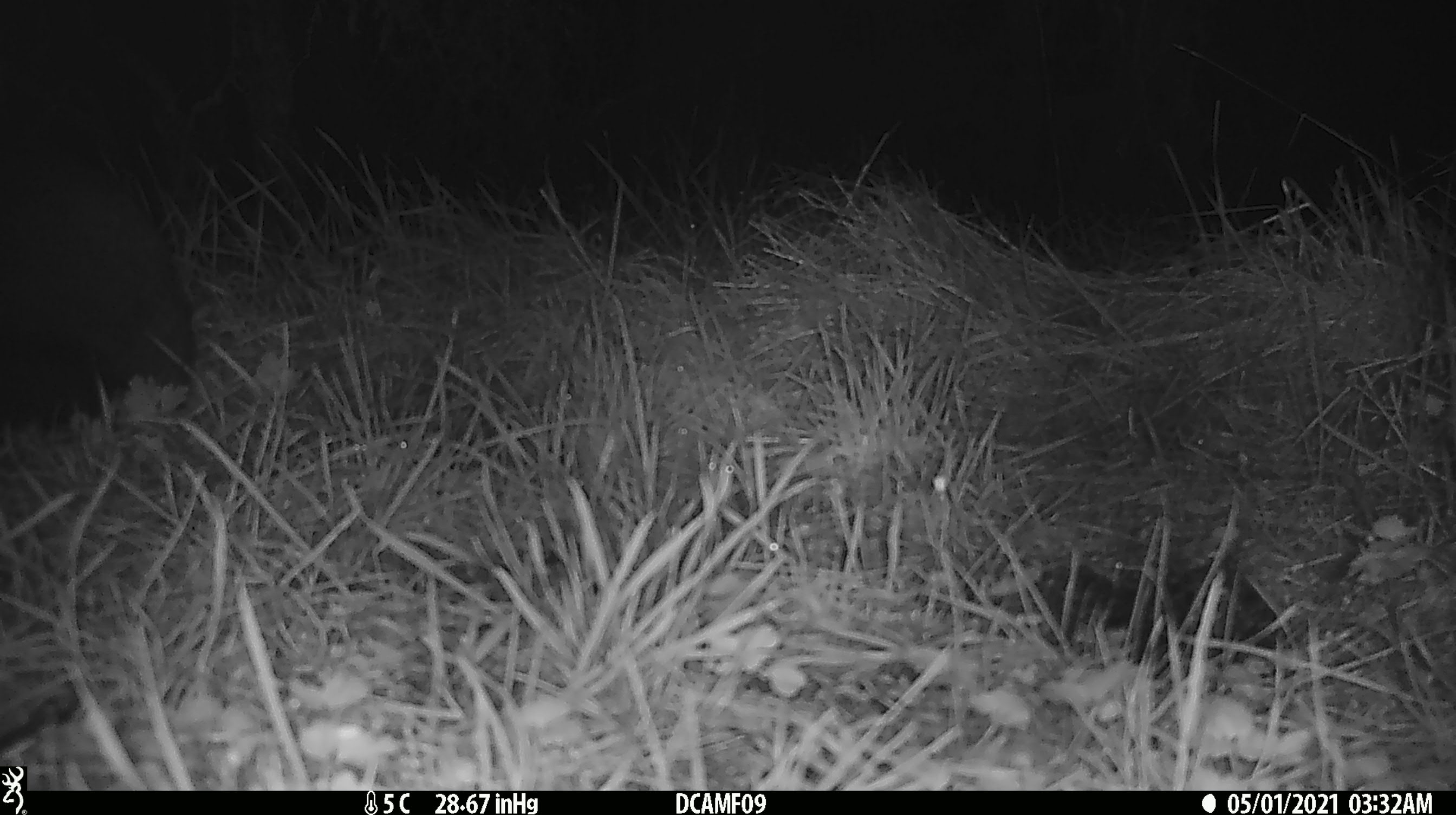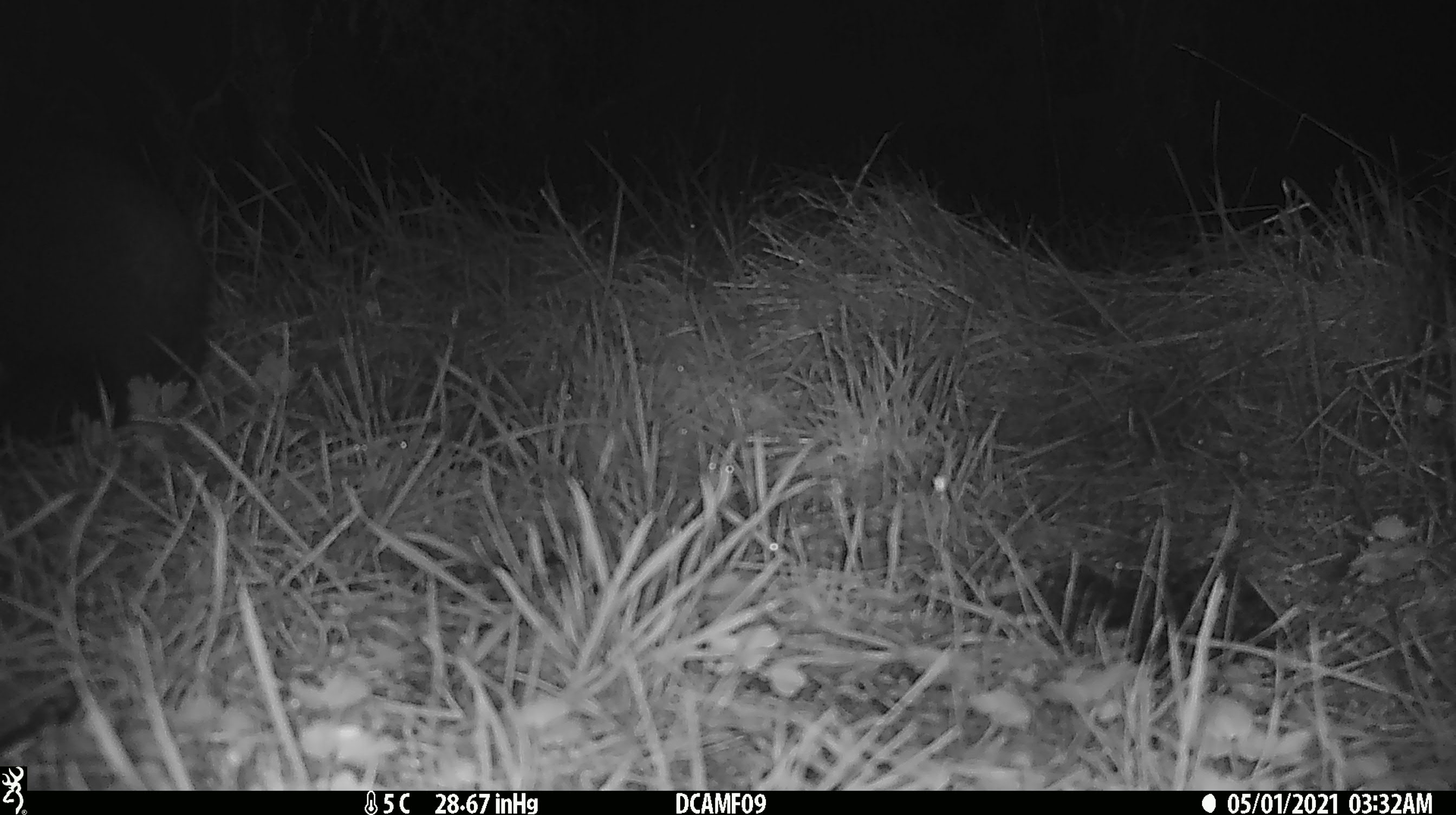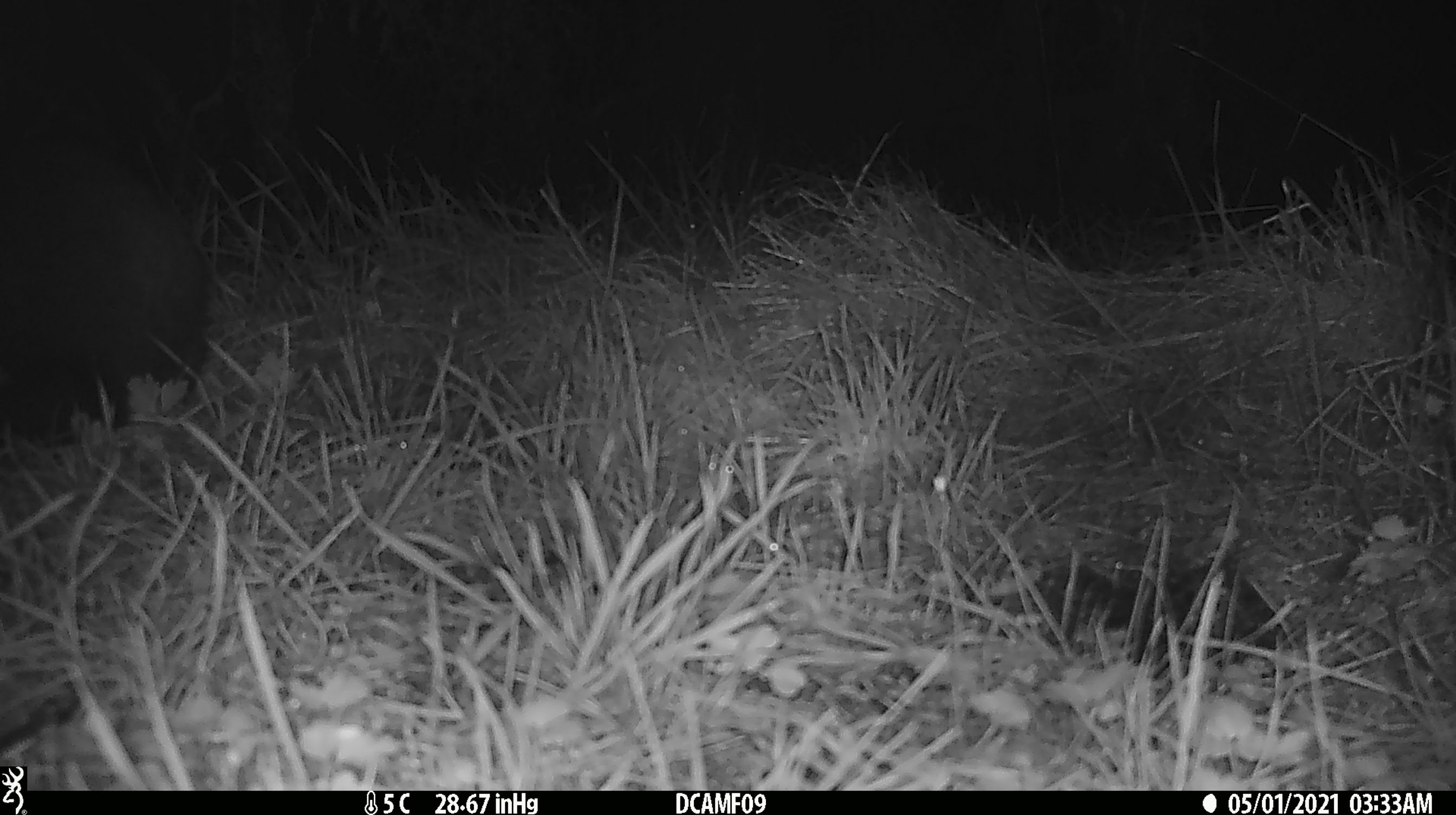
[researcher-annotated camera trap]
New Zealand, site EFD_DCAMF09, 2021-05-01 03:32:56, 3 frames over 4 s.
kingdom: Animalia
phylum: Chordata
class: Mammalia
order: Diprotodontia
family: Phalangeridae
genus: Trichosurus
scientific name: Trichosurus vulpecula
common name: common brushtail possum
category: possum